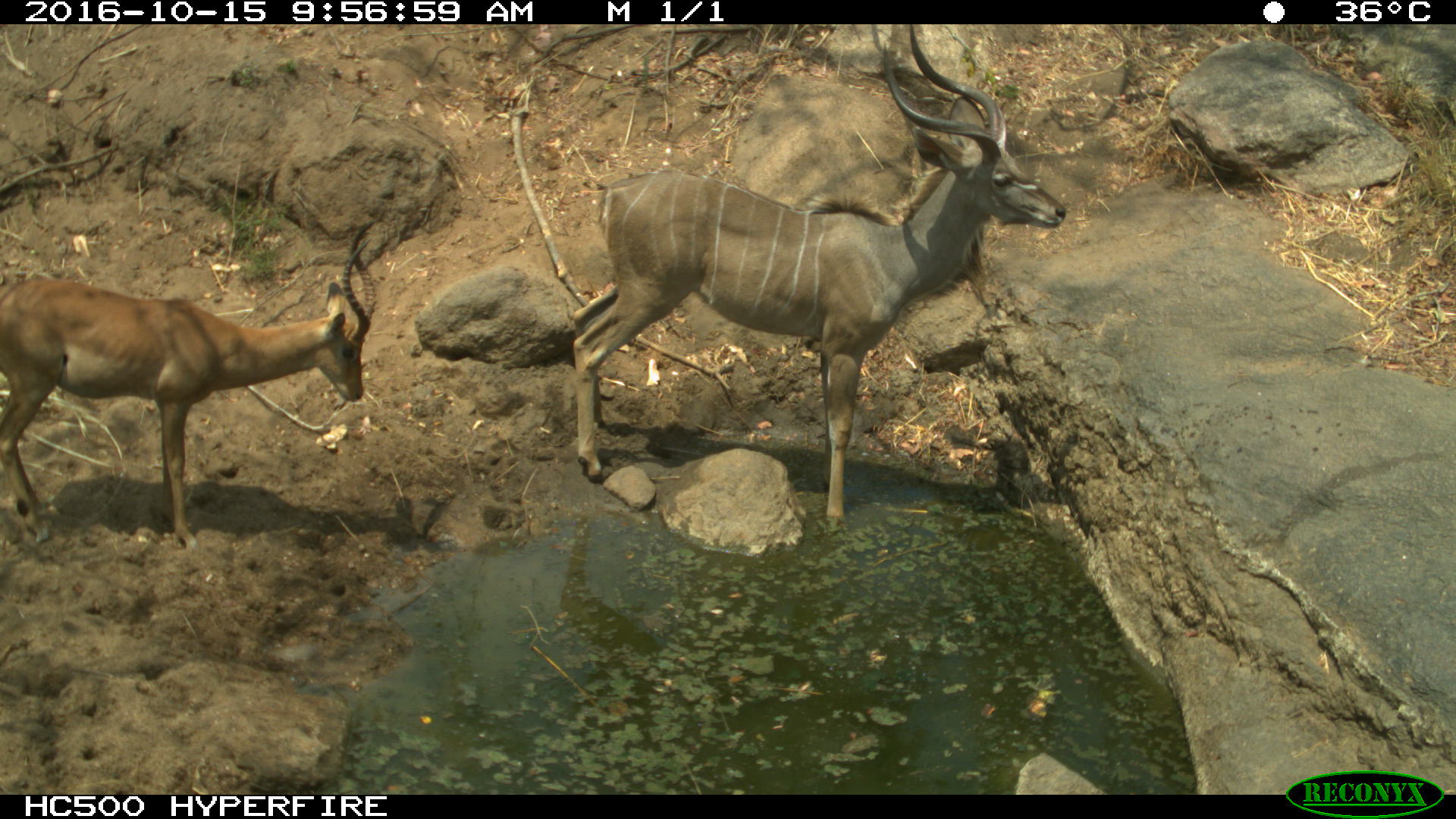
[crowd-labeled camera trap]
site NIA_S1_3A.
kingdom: Animalia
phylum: Chordata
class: Mammalia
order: Artiodactyla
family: Bovidae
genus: Aepyceros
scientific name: Aepyceros melampus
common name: impala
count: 1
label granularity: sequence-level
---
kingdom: Animalia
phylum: Chordata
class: Mammalia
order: Artiodactyla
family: Bovidae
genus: Tragelaphus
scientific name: Tragelaphus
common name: kudu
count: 1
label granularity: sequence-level